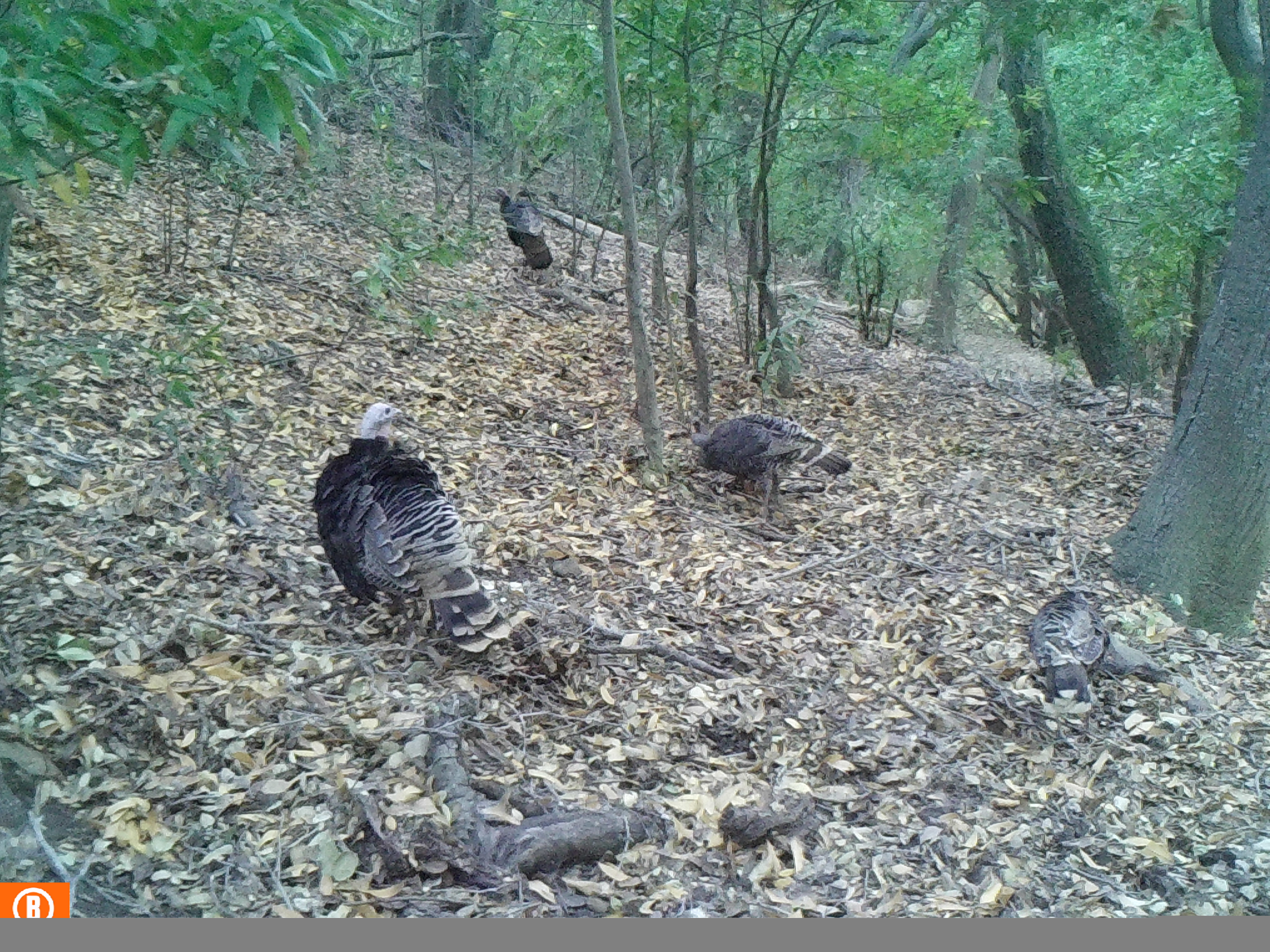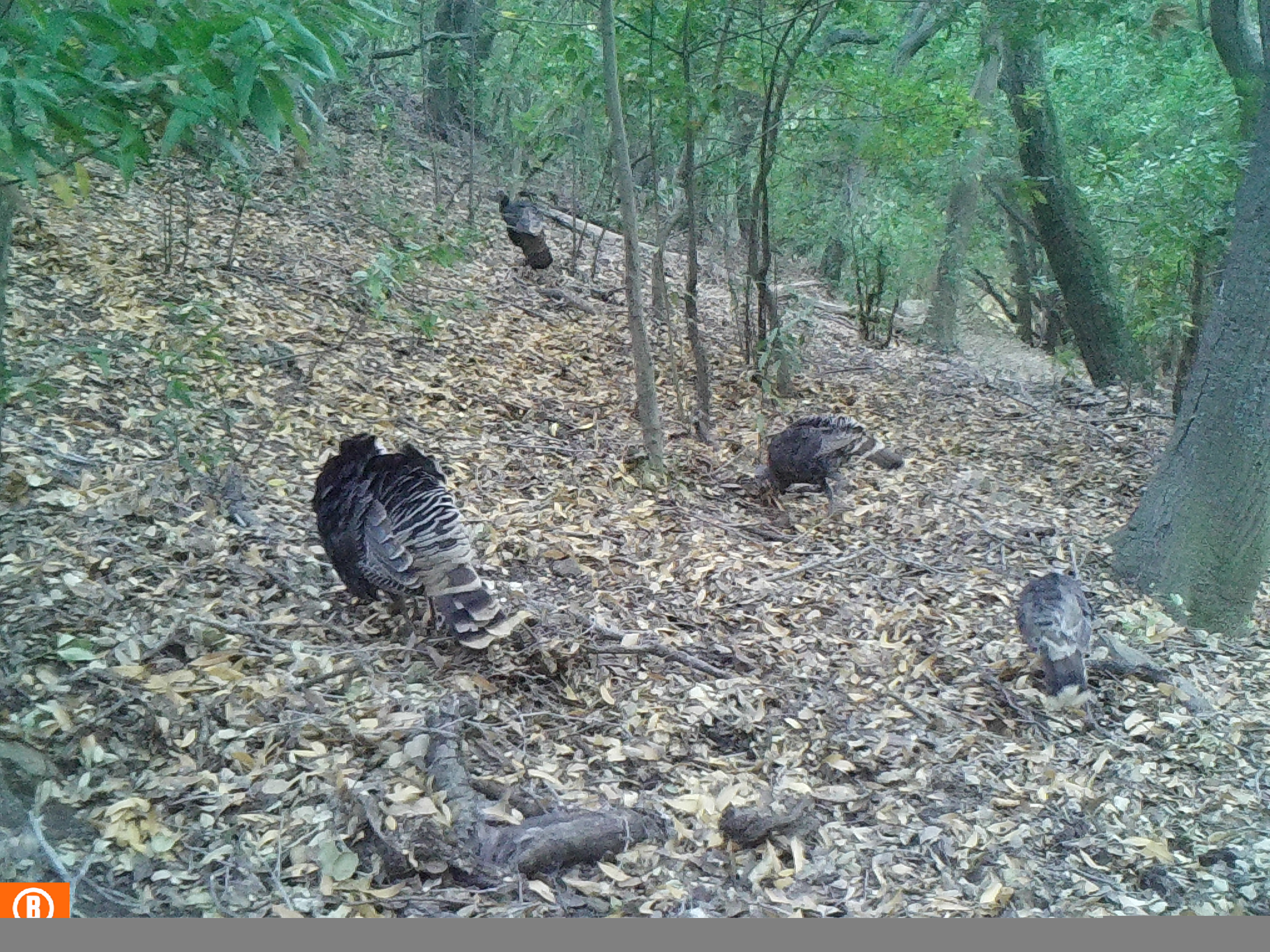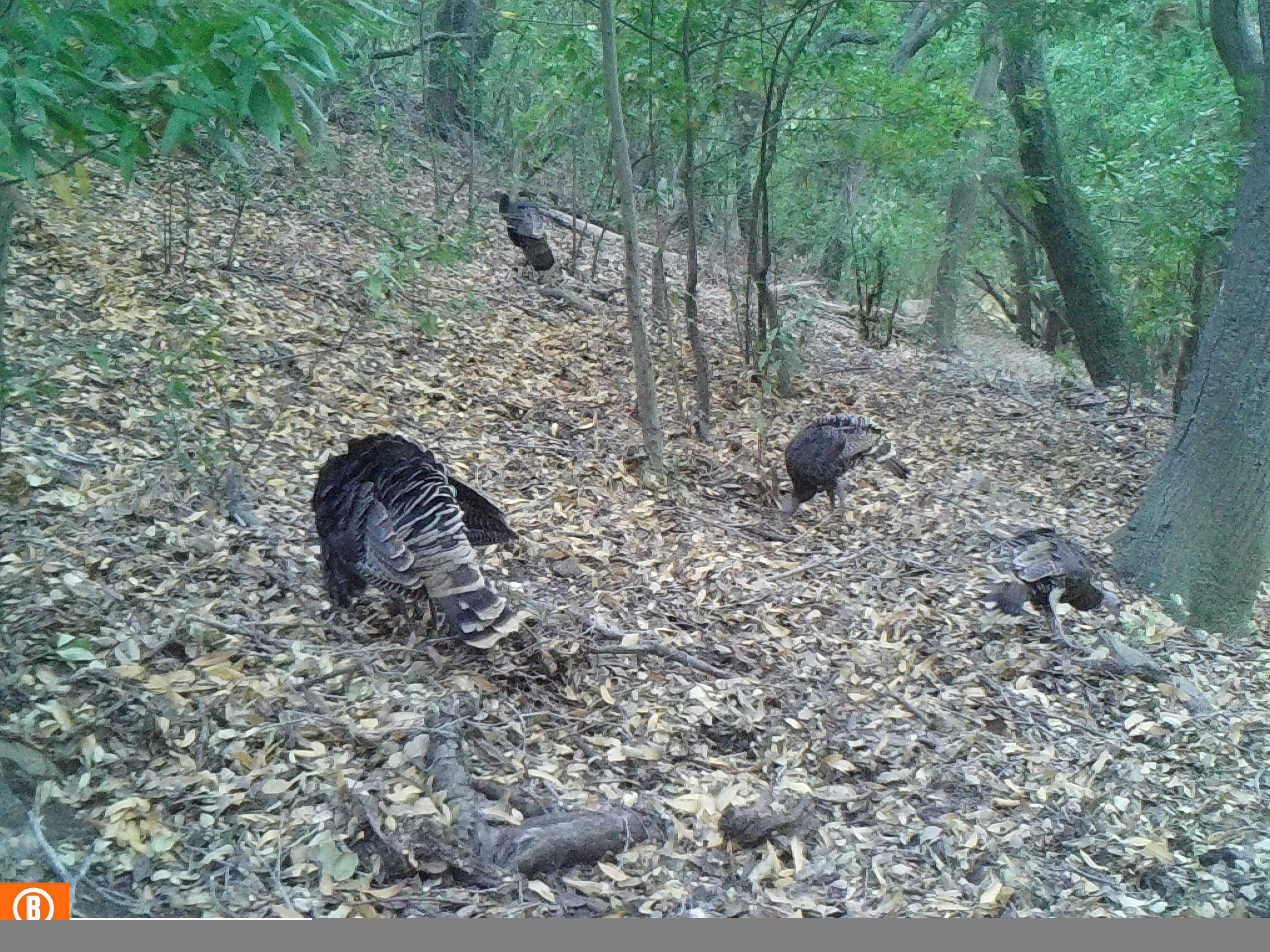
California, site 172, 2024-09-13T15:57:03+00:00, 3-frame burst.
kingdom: Animalia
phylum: Chordata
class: Aves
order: Galliformes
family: Phasianidae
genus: Meleagris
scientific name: Meleagris gallopavo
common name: turkey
Turkey (Meleagris gallopavo).